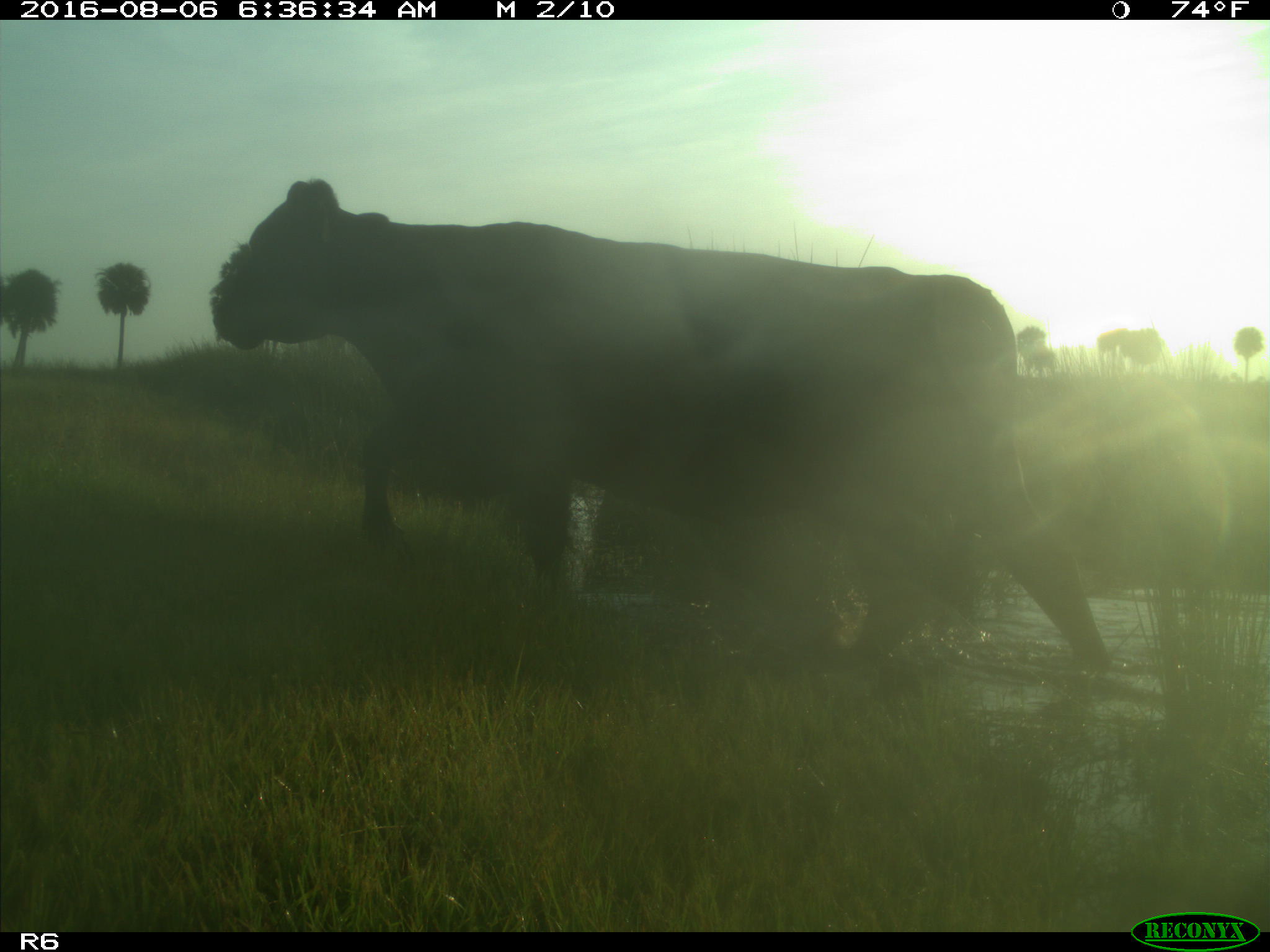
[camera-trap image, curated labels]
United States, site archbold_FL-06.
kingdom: Animalia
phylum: Chordata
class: Mammalia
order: Artiodactyla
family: Bovidae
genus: Bos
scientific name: Bos taurus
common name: domestic cow